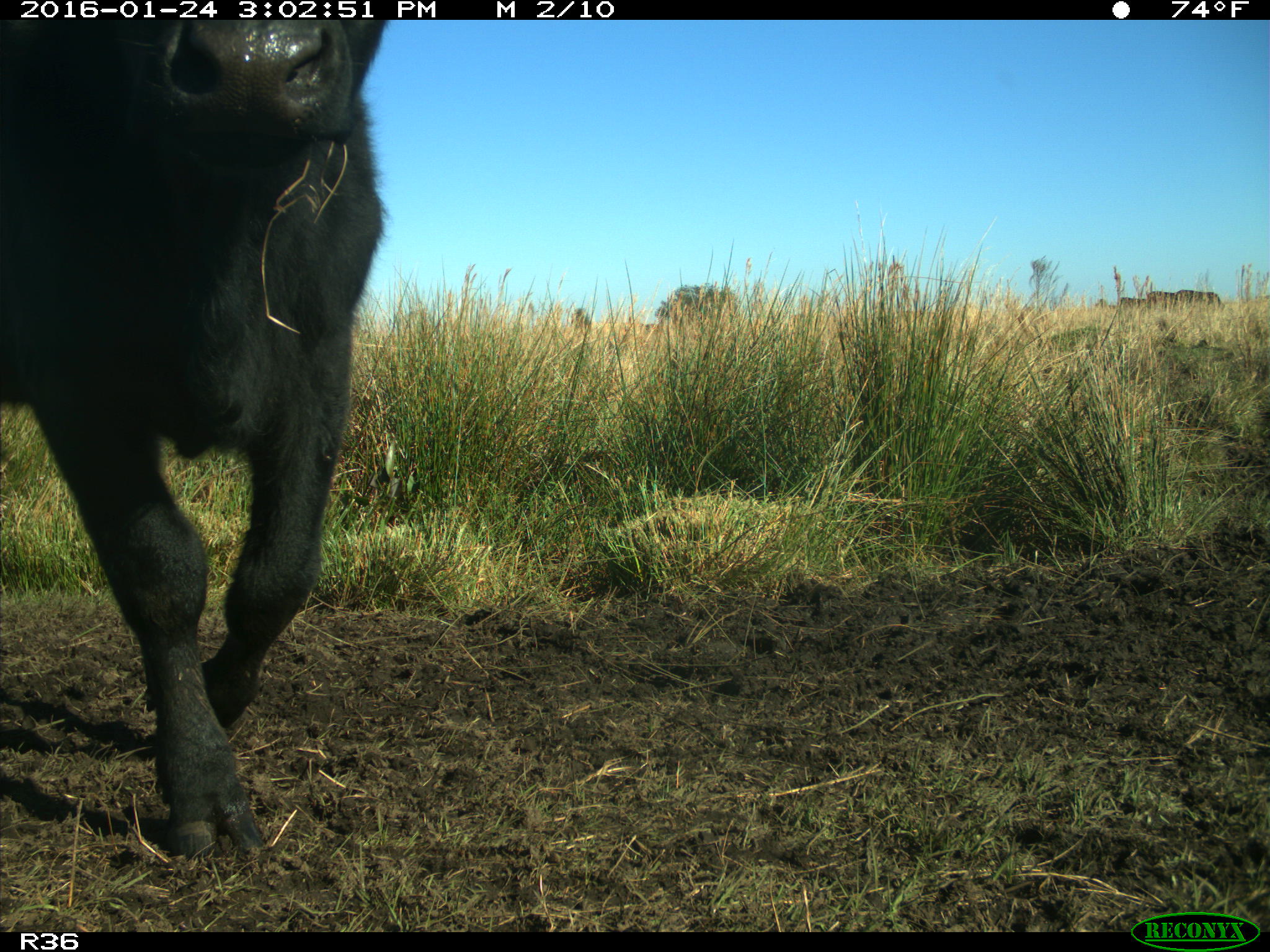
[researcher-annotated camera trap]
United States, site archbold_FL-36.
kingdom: Animalia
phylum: Chordata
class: Mammalia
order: Artiodactyla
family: Bovidae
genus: Bos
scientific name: Bos taurus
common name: domestic cow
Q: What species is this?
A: Bos taurus (domestic cow).